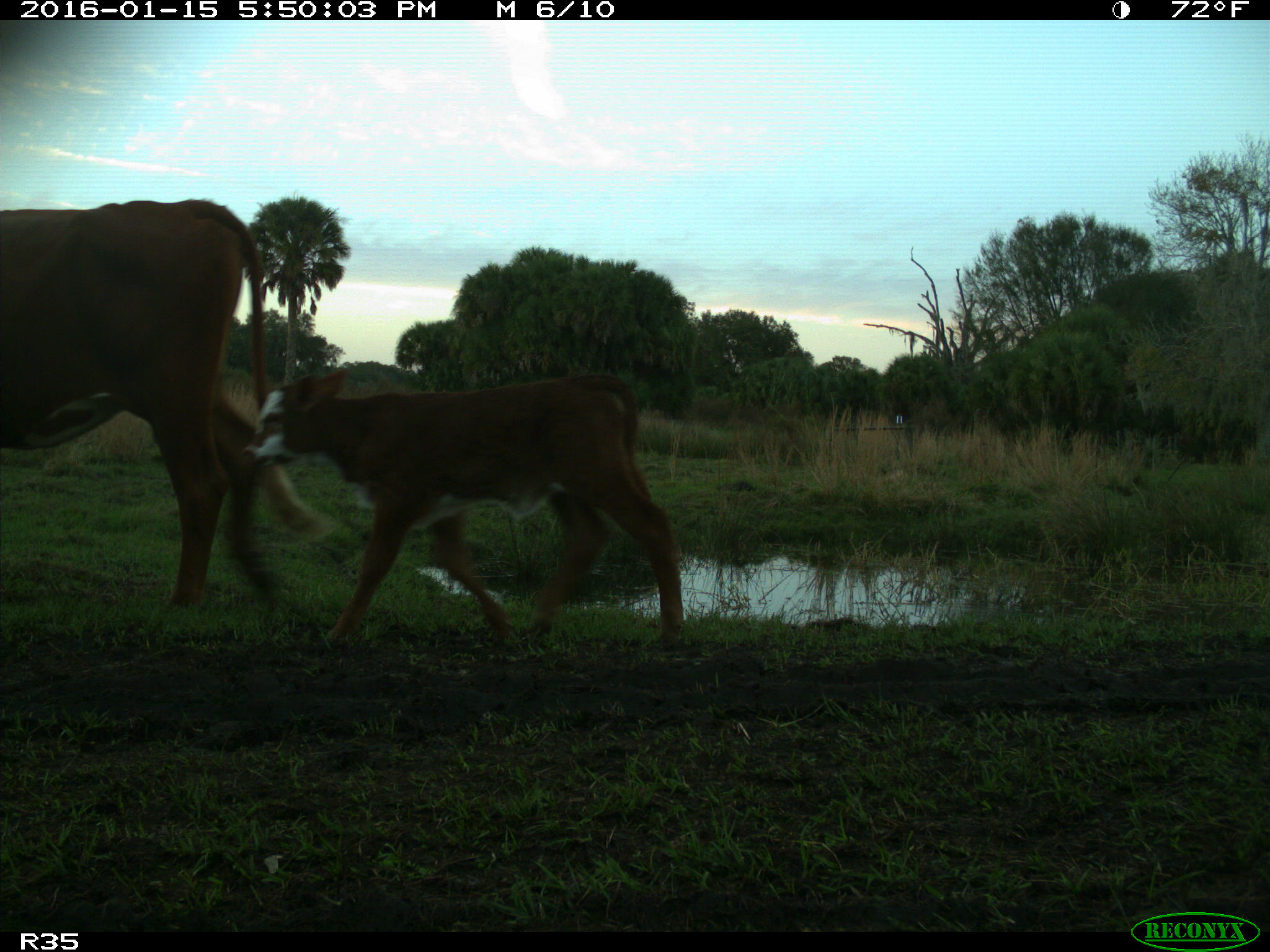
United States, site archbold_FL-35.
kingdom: Animalia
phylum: Chordata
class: Mammalia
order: Artiodactyla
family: Bovidae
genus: Bos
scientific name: Bos taurus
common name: domestic cow